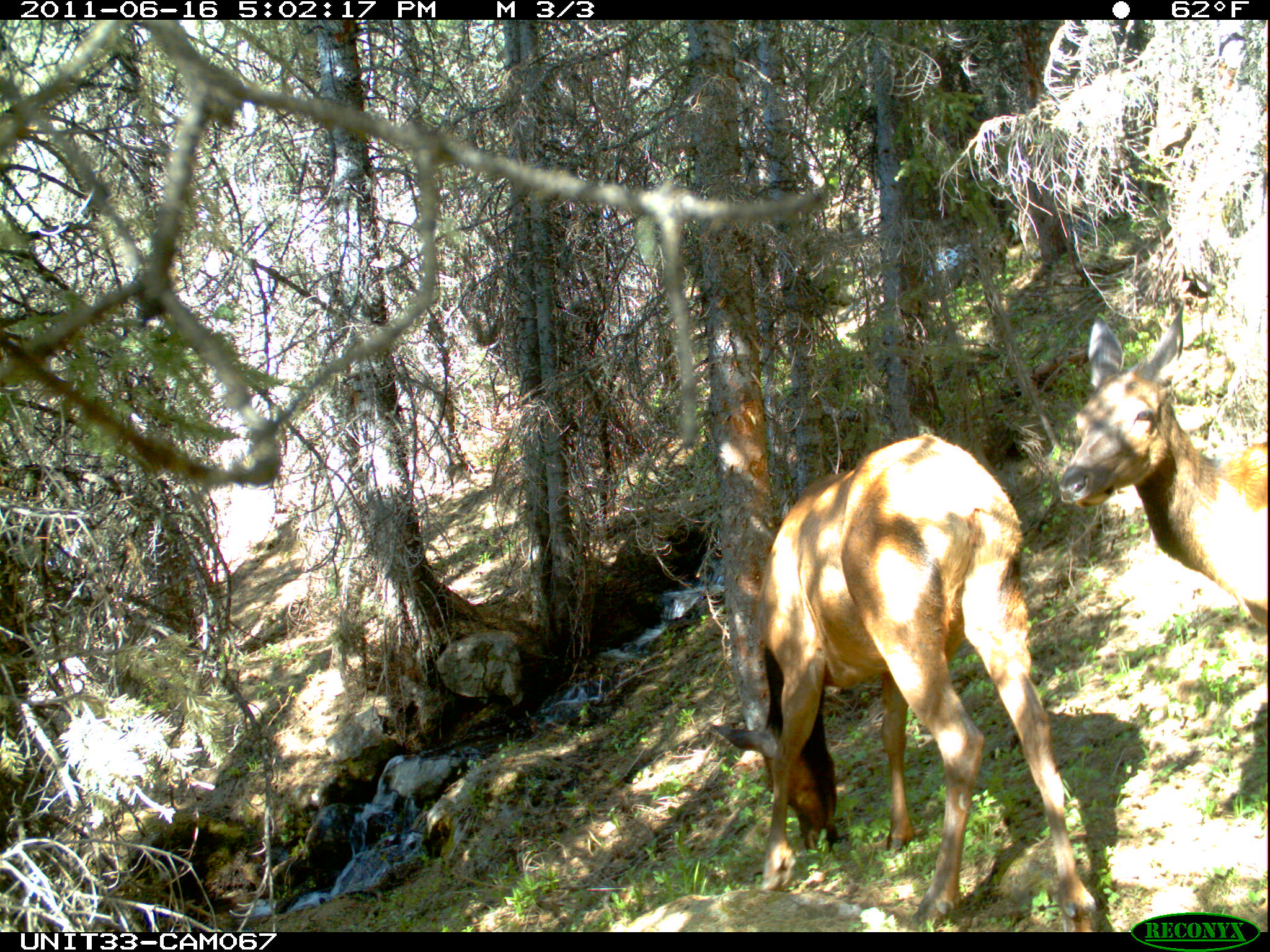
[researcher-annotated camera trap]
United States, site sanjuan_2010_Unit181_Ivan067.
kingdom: Animalia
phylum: Chordata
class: Mammalia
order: Artiodactyla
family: Cervidae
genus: Cervus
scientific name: Cervus elaphus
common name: red deer